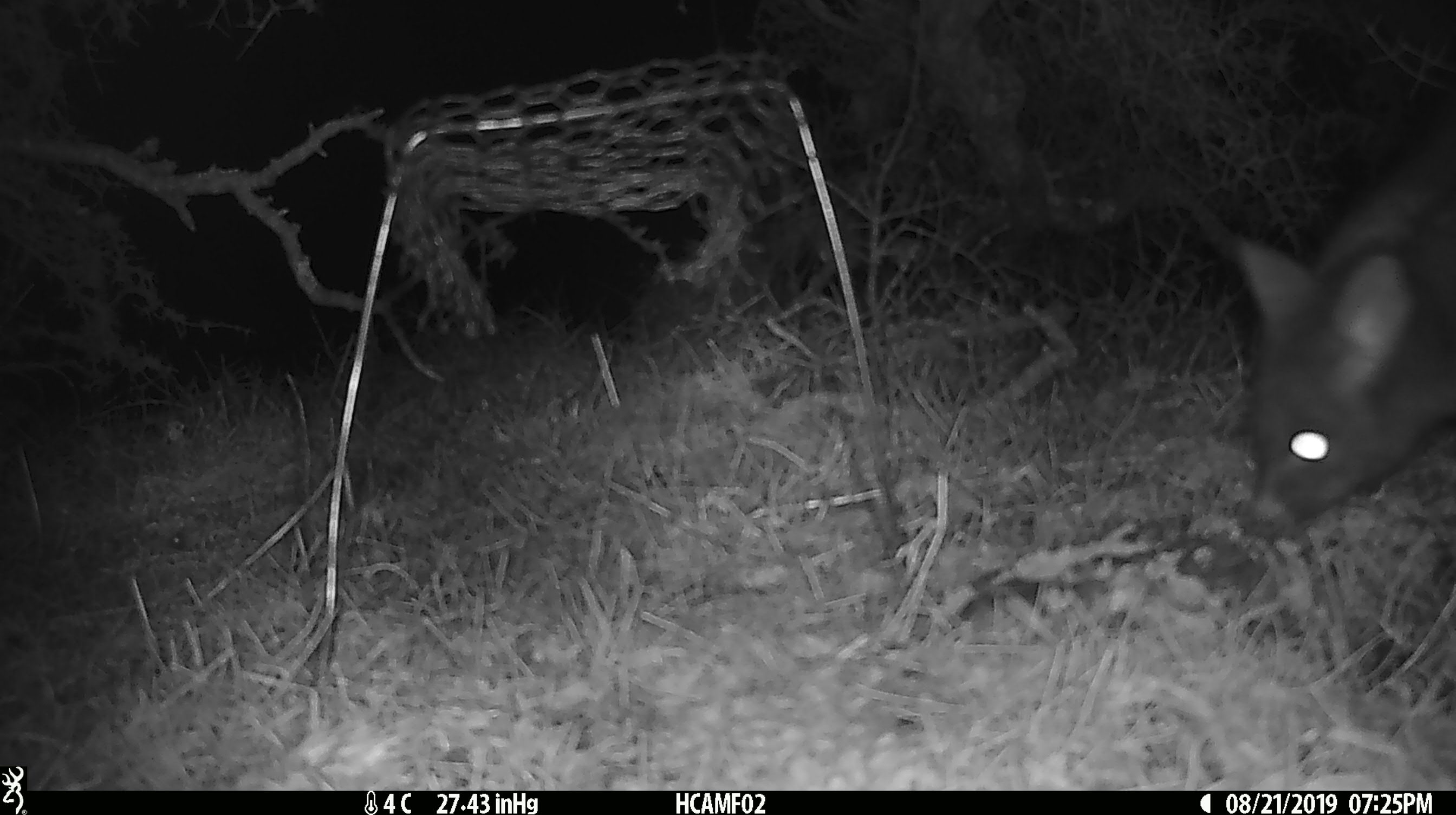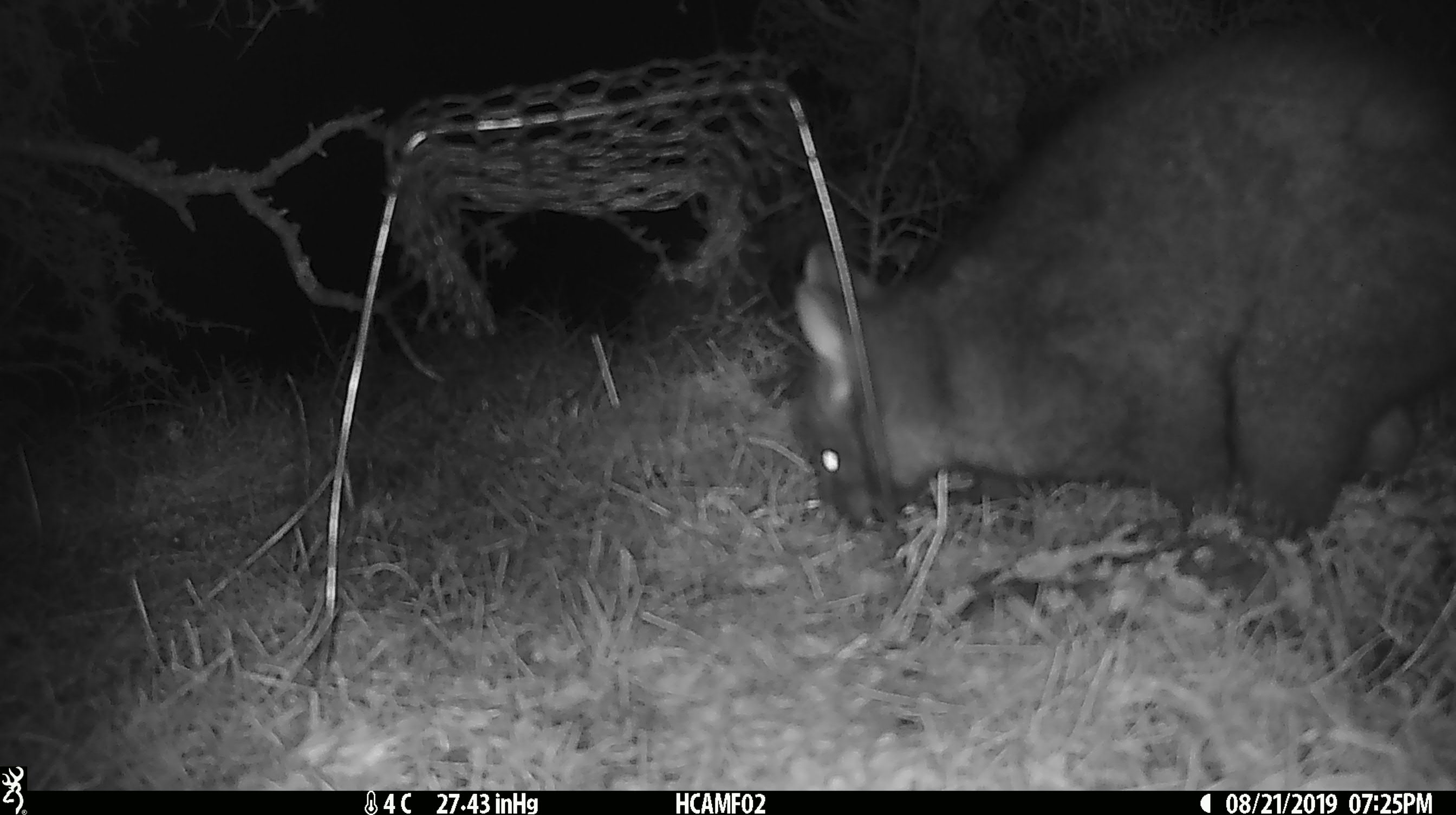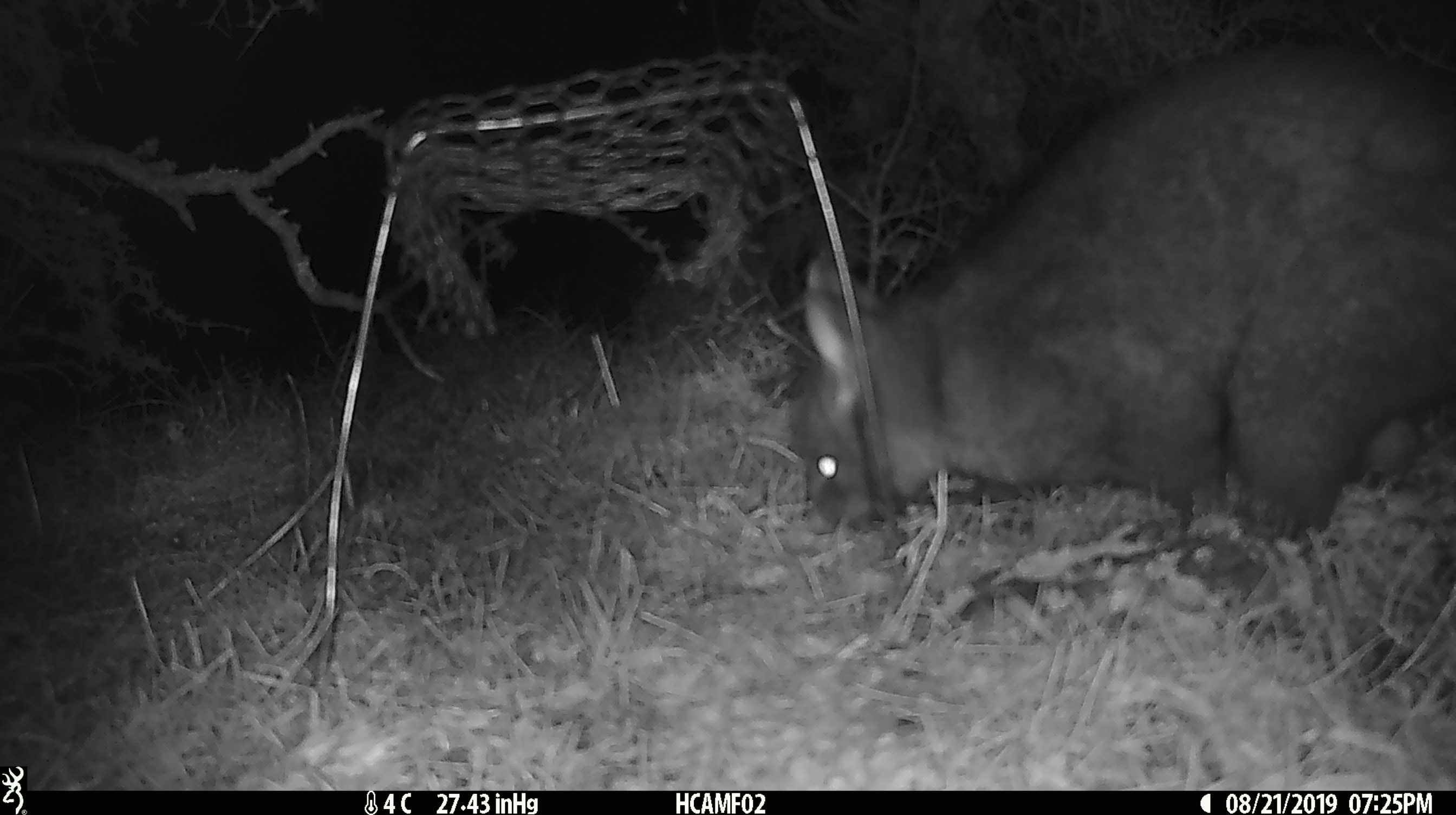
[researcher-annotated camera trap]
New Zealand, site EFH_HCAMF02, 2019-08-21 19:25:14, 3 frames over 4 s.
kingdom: Animalia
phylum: Chordata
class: Mammalia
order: Diprotodontia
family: Phalangeridae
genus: Trichosurus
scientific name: Trichosurus vulpecula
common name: common brushtail possum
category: possum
Possum (common brushtail possum) (Trichosurus vulpecula).